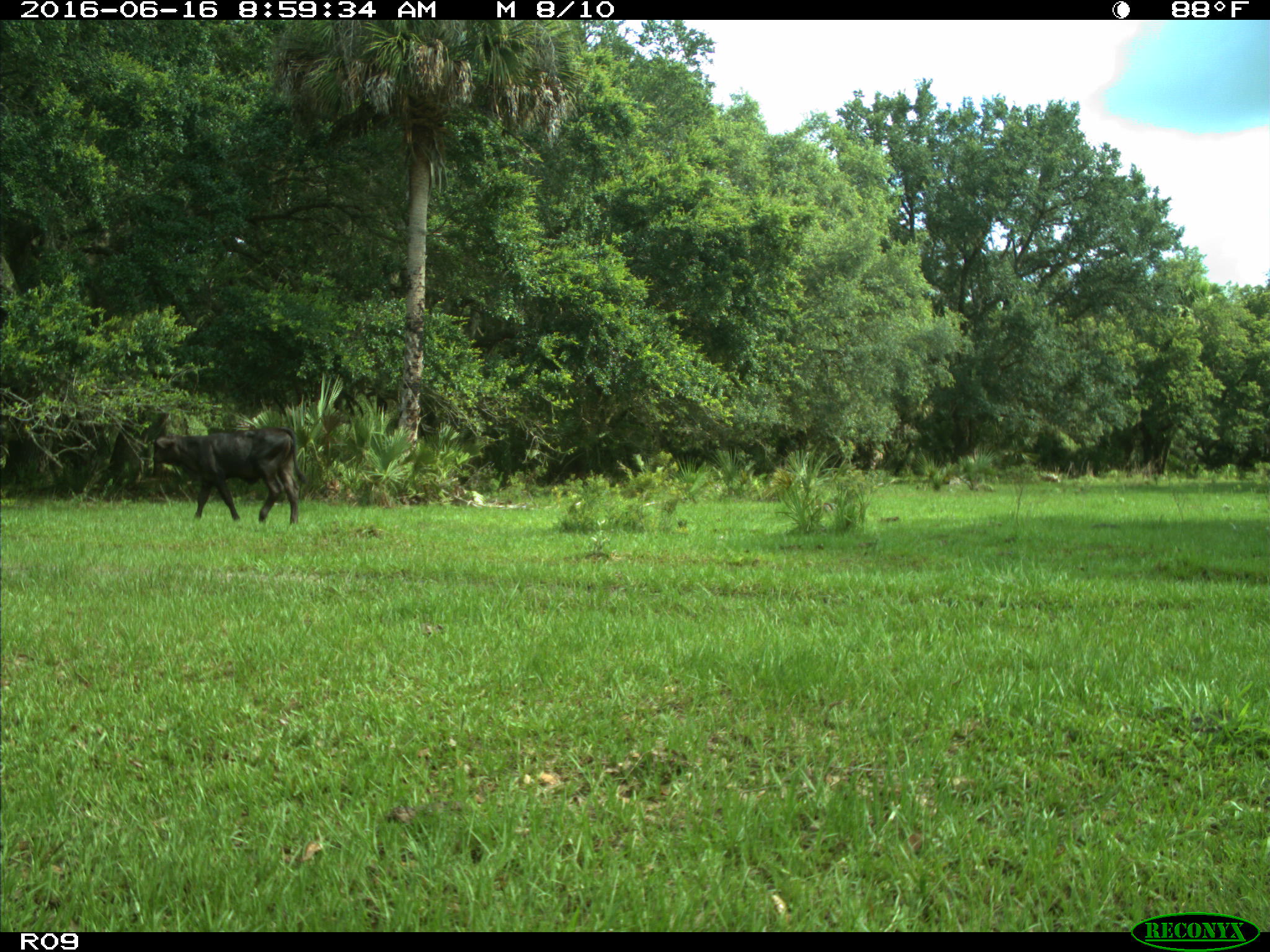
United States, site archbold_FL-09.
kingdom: Animalia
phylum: Chordata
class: Mammalia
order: Artiodactyla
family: Bovidae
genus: Bos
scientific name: Bos taurus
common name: domestic cow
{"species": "Bos taurus (domestic cow)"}